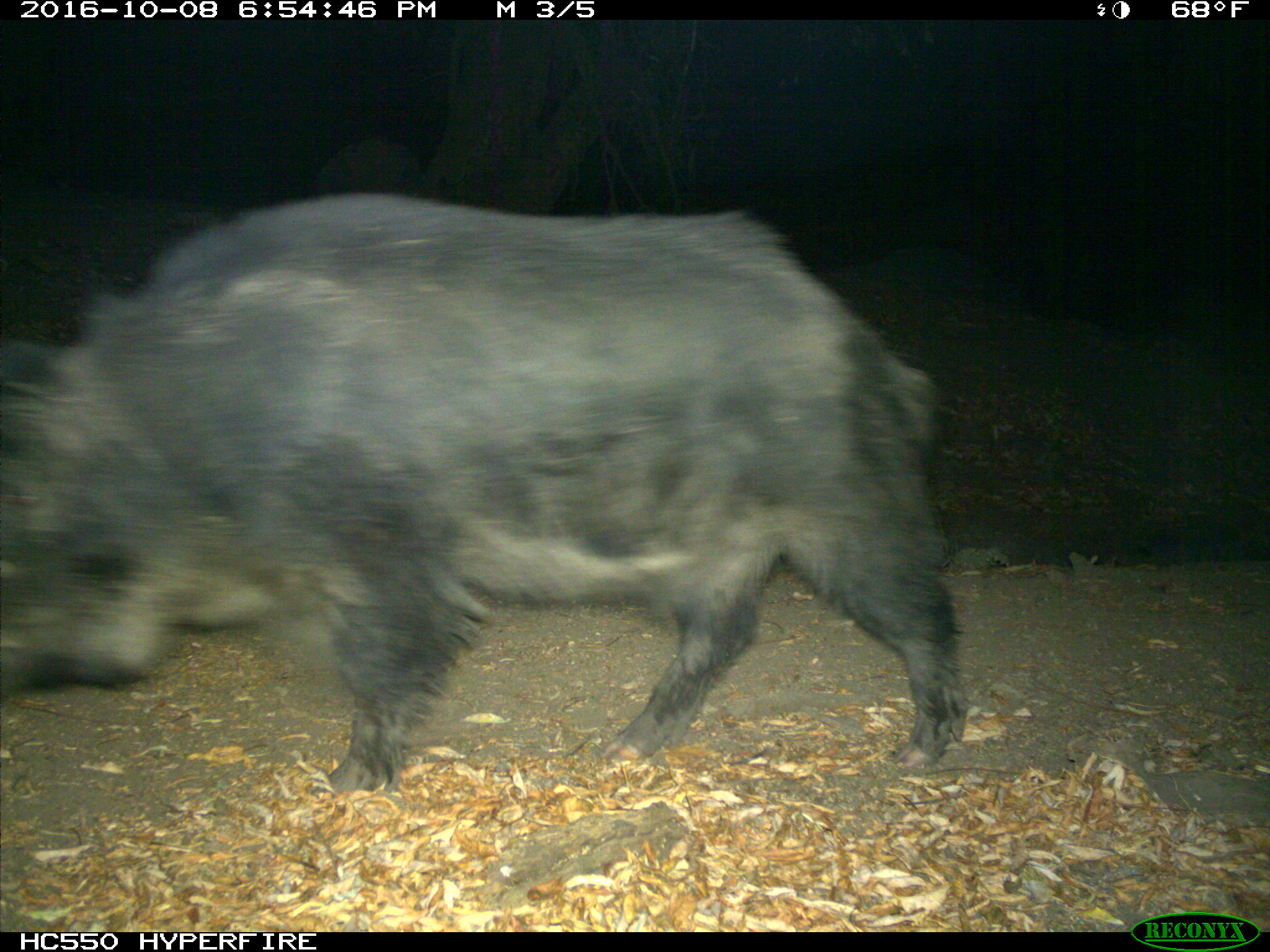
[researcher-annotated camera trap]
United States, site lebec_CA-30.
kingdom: Animalia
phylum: Chordata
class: Mammalia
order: Artiodactyla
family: Suidae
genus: Sus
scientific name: Sus scrofa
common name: wild boar